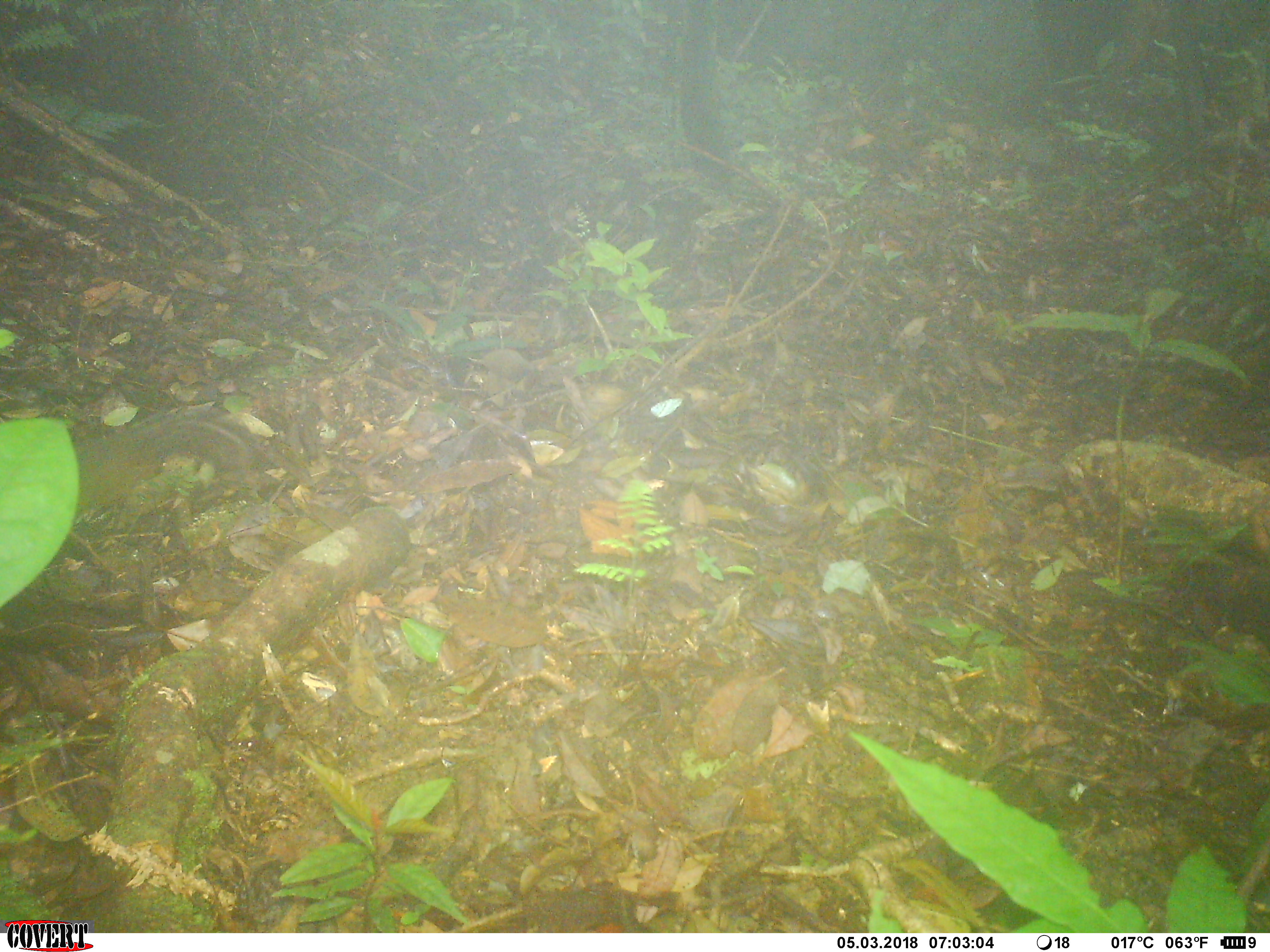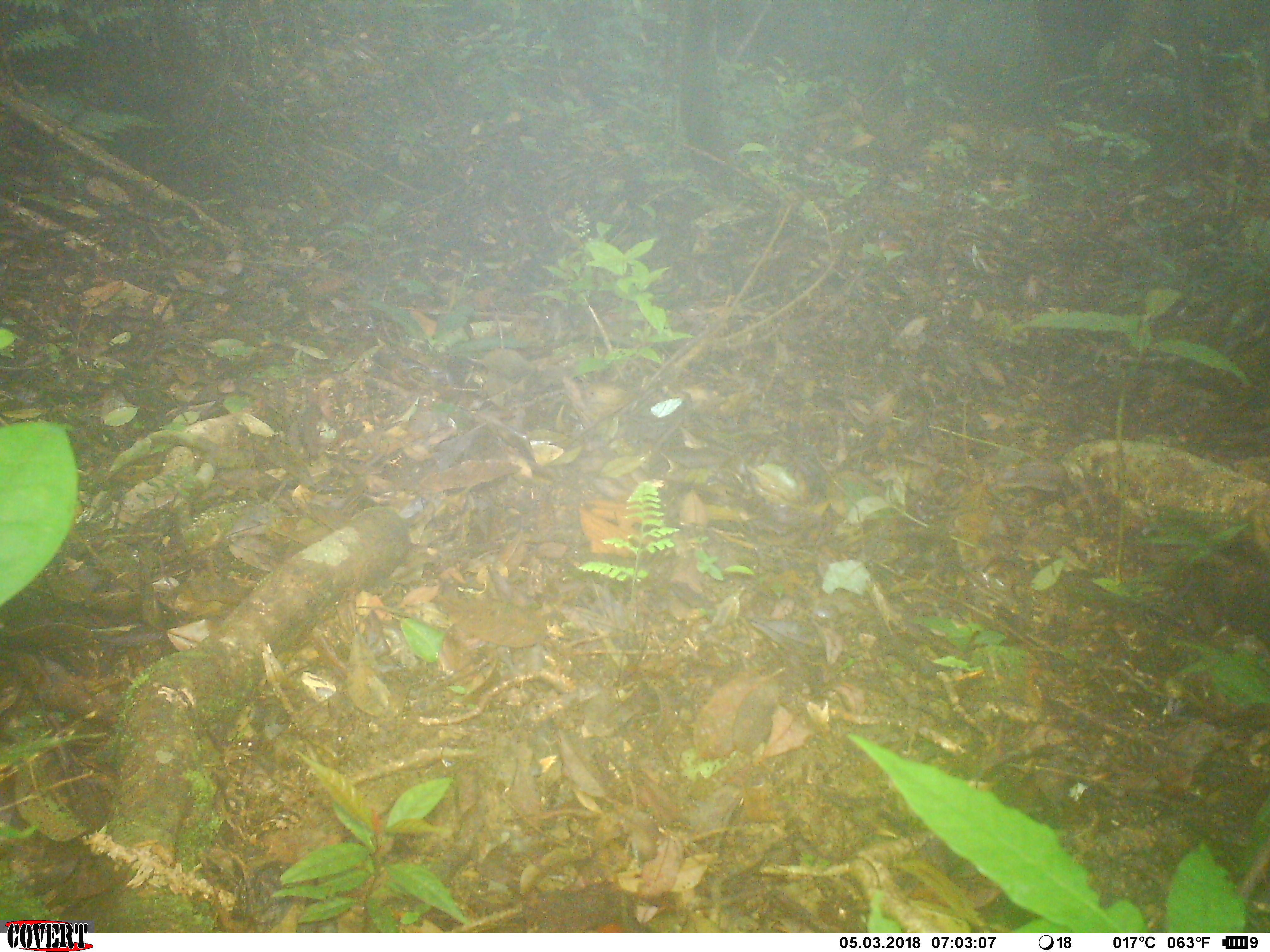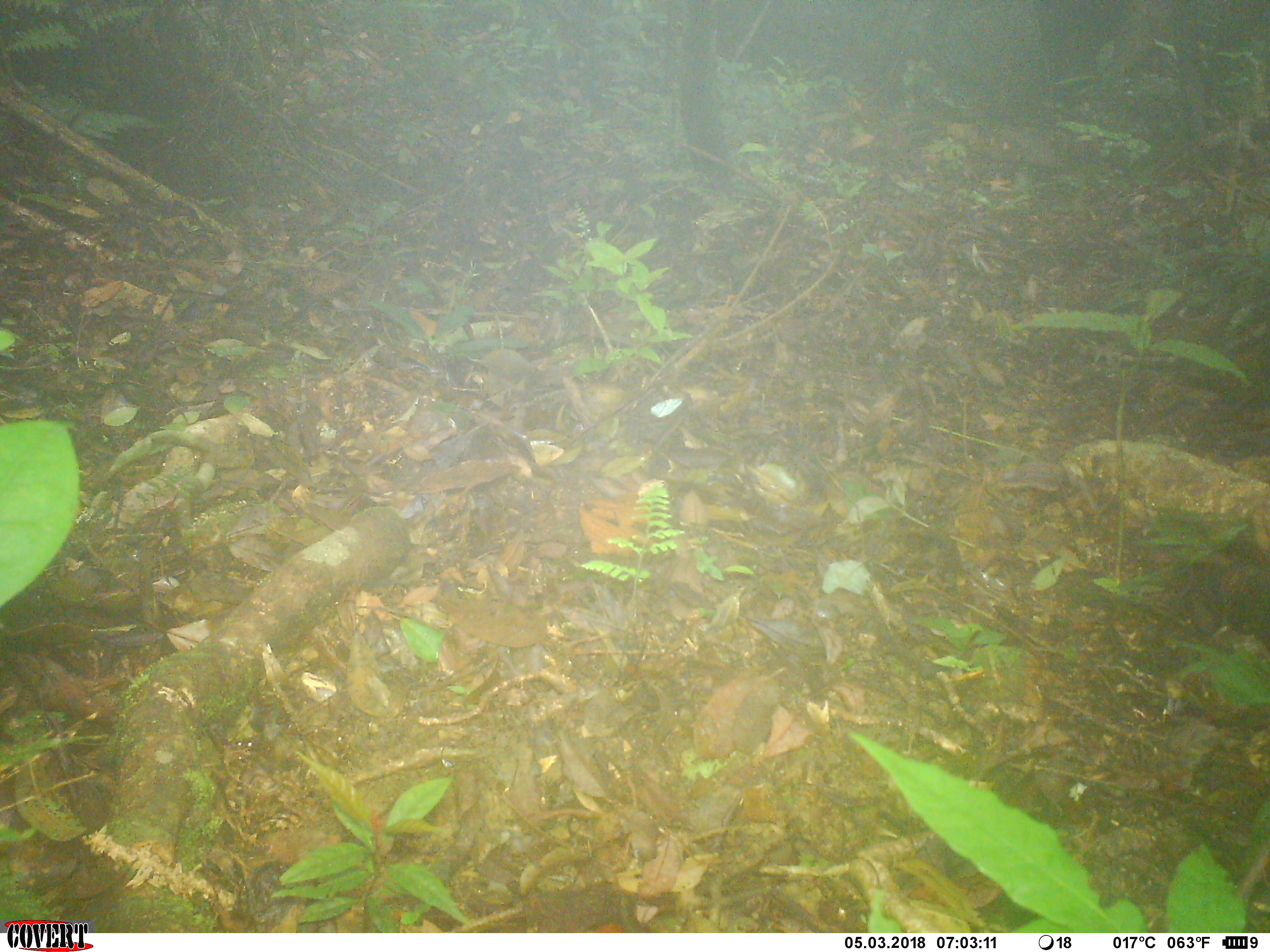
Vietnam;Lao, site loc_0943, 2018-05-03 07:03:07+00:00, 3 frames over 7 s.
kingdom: Animalia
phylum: Chordata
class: Mammalia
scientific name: Mammalia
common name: mammal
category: unidentified small mammal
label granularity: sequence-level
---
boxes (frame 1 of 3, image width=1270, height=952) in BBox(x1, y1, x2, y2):
unidentified small mammal: BBox(72, 405, 261, 515)